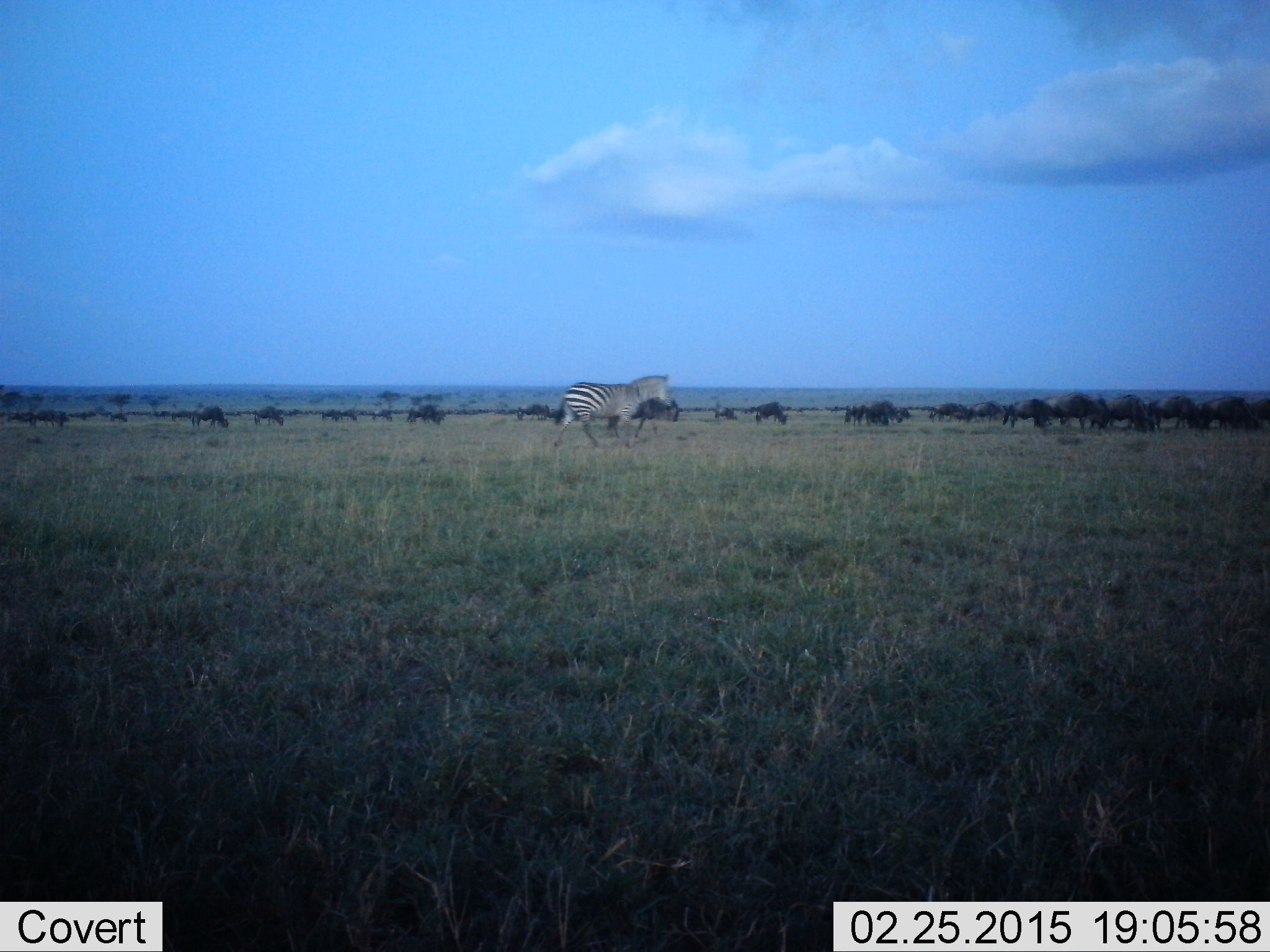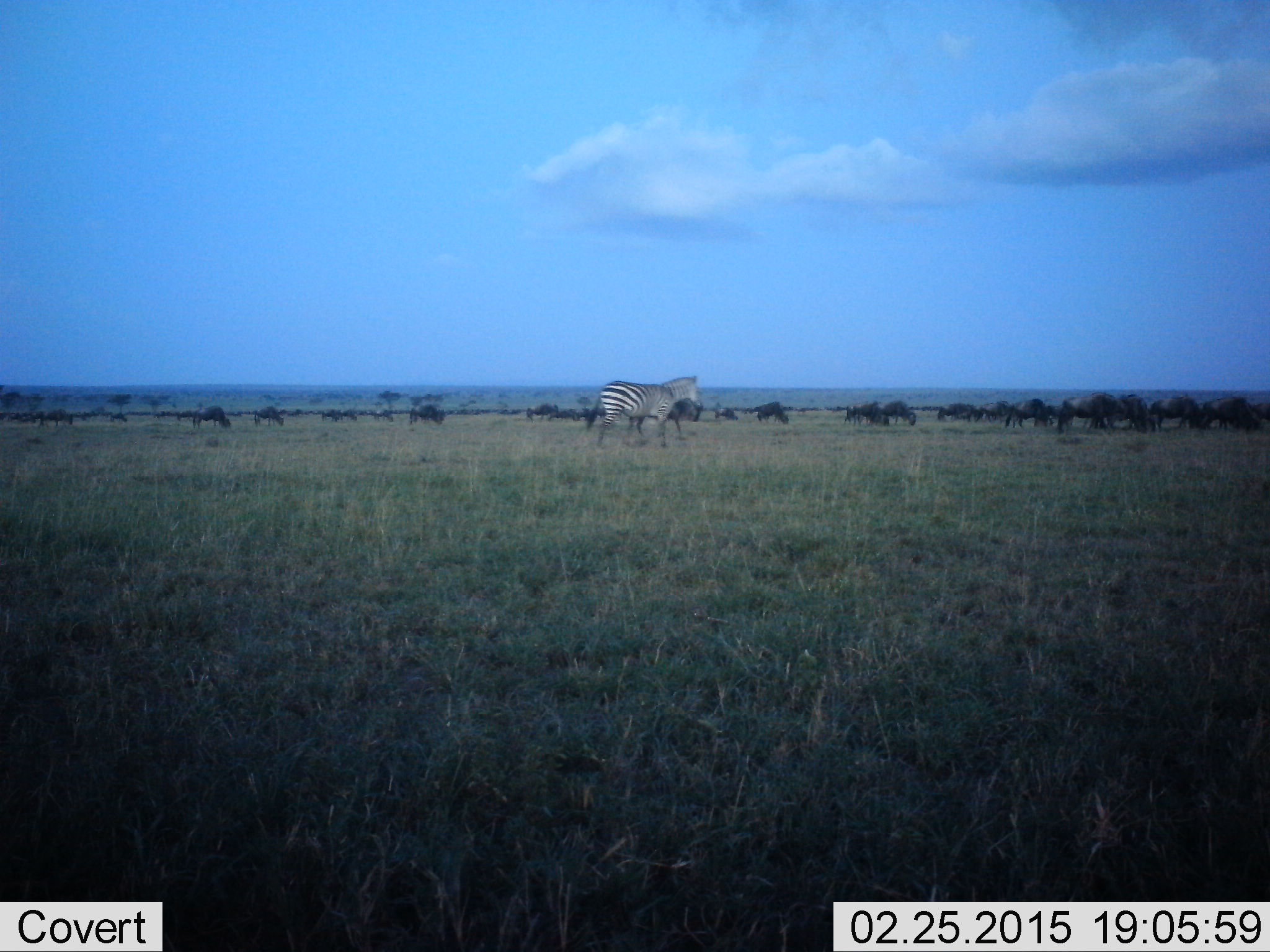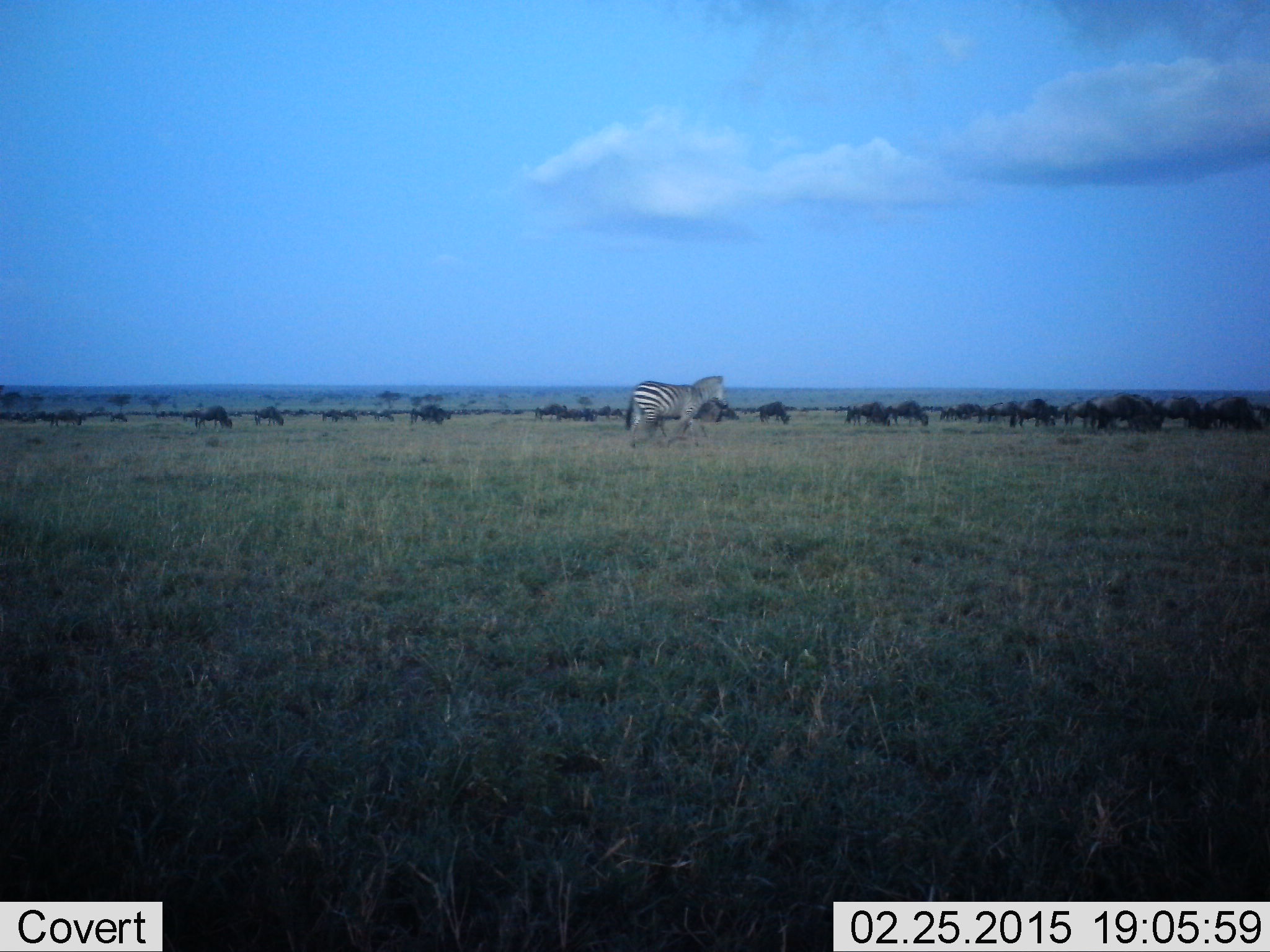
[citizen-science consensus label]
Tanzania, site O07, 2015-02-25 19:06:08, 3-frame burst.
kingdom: Animalia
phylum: Chordata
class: Mammalia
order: Artiodactyla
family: Bovidae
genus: Connochaetes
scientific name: Connochaetes taurinus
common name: blue wildebeest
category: wildebeest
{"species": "wildebeest (blue wildebeest) (Connochaetes taurinus)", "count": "51+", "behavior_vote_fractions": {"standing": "30%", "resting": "10%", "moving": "90%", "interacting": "0%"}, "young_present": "0%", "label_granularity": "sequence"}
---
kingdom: Animalia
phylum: Chordata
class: Mammalia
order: Perissodactyla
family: Equidae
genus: Equus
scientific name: Equus quagga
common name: plains zebra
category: zebra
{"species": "zebra (plains zebra) (Equus quagga)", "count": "1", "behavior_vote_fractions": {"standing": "0%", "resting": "0%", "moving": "100%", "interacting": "0%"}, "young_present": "9%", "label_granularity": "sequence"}